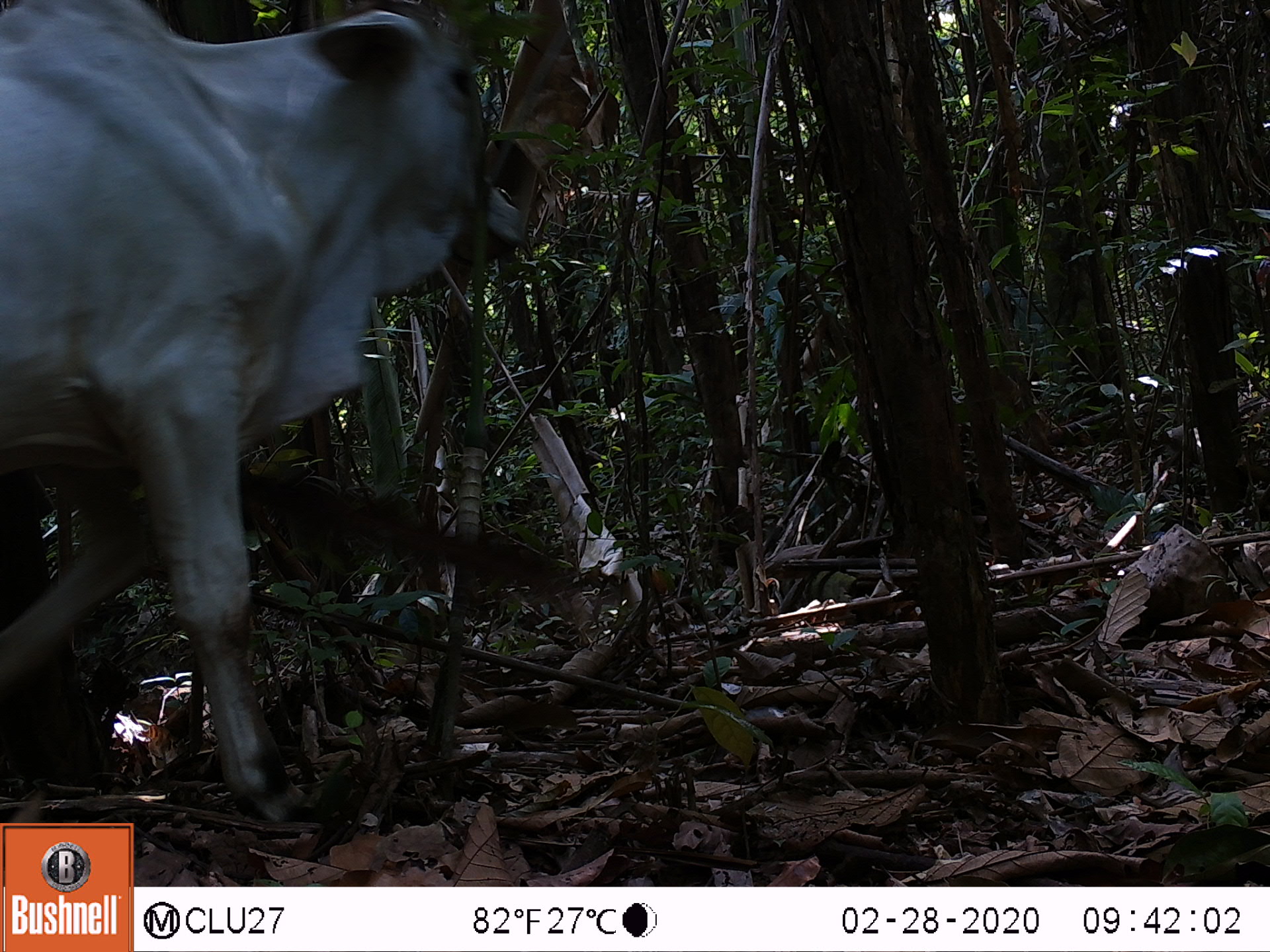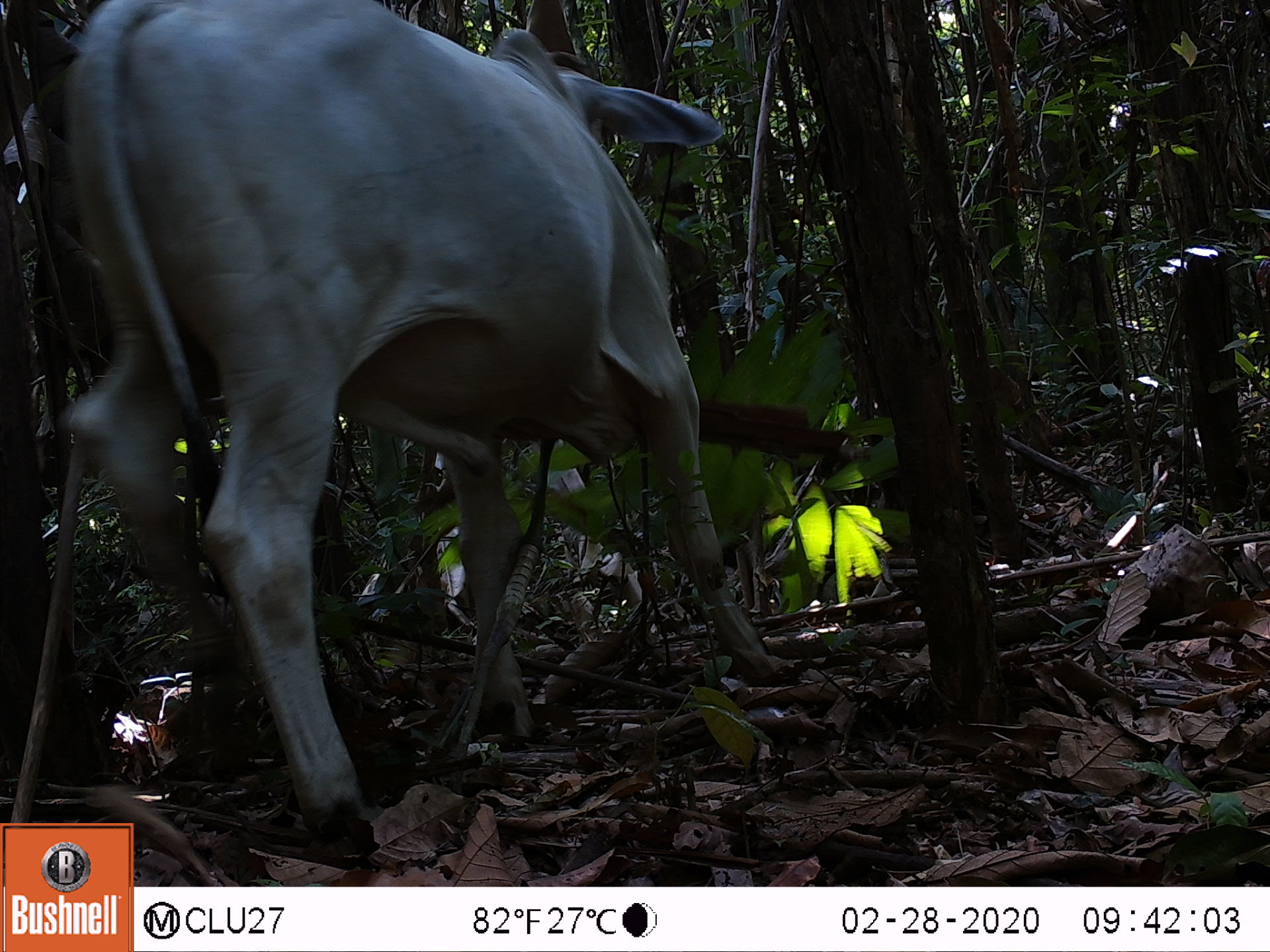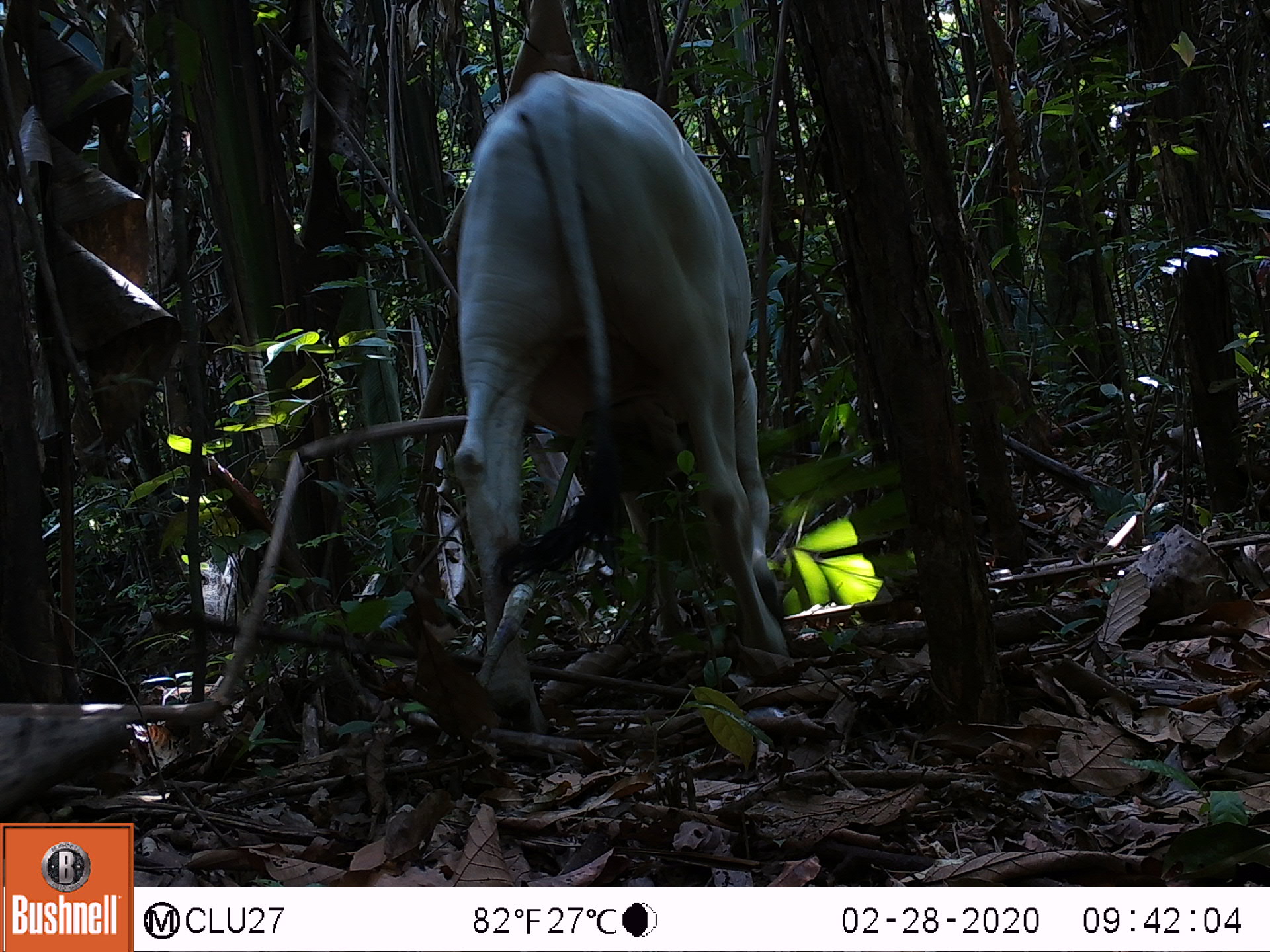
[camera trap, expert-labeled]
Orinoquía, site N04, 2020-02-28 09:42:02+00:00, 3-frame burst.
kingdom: Animalia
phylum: Chordata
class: Mammalia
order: Artiodactyla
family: Bovidae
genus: Bos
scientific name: Bos taurus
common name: cow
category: cattle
Cattle (cow) (Bos taurus).